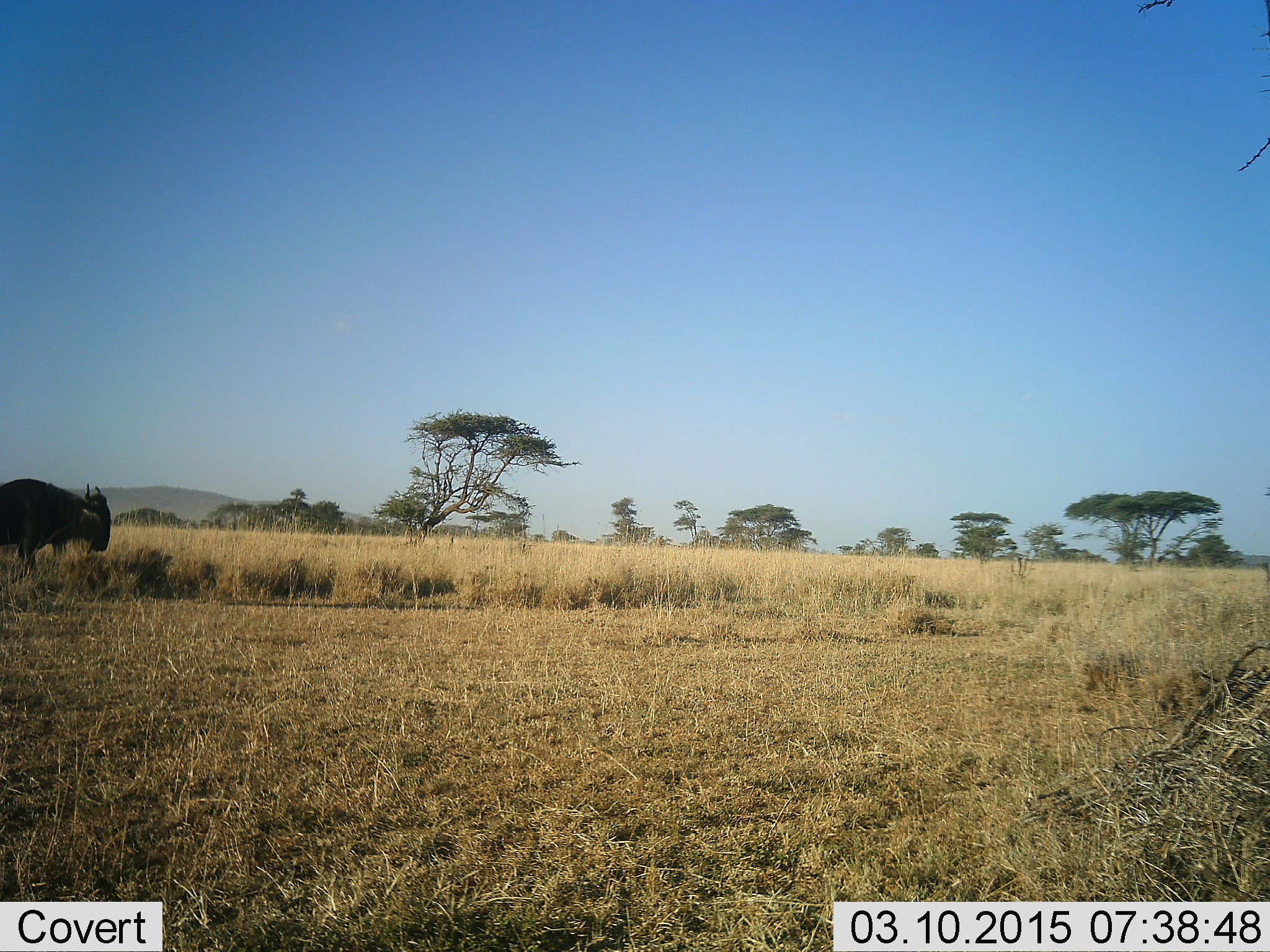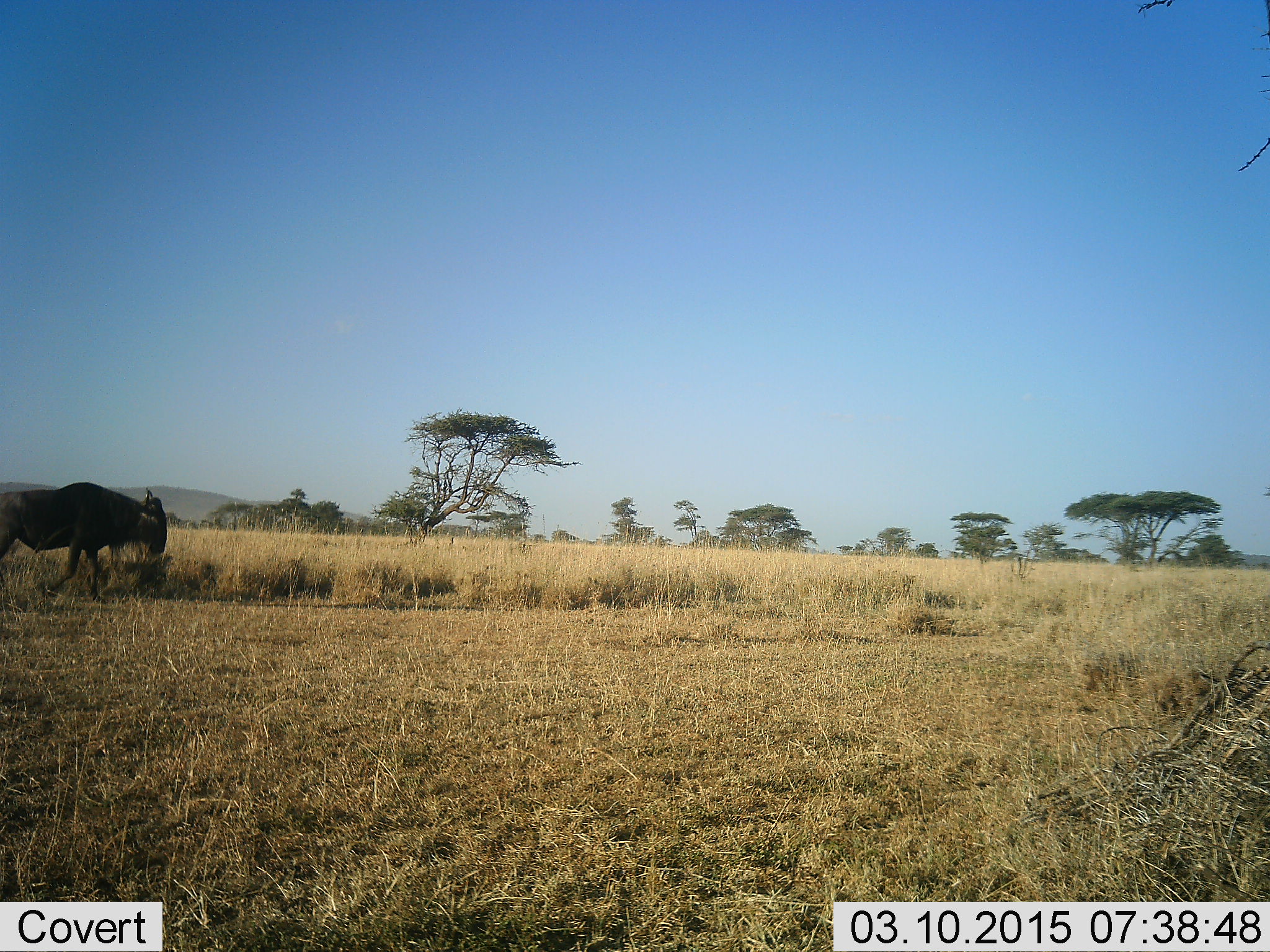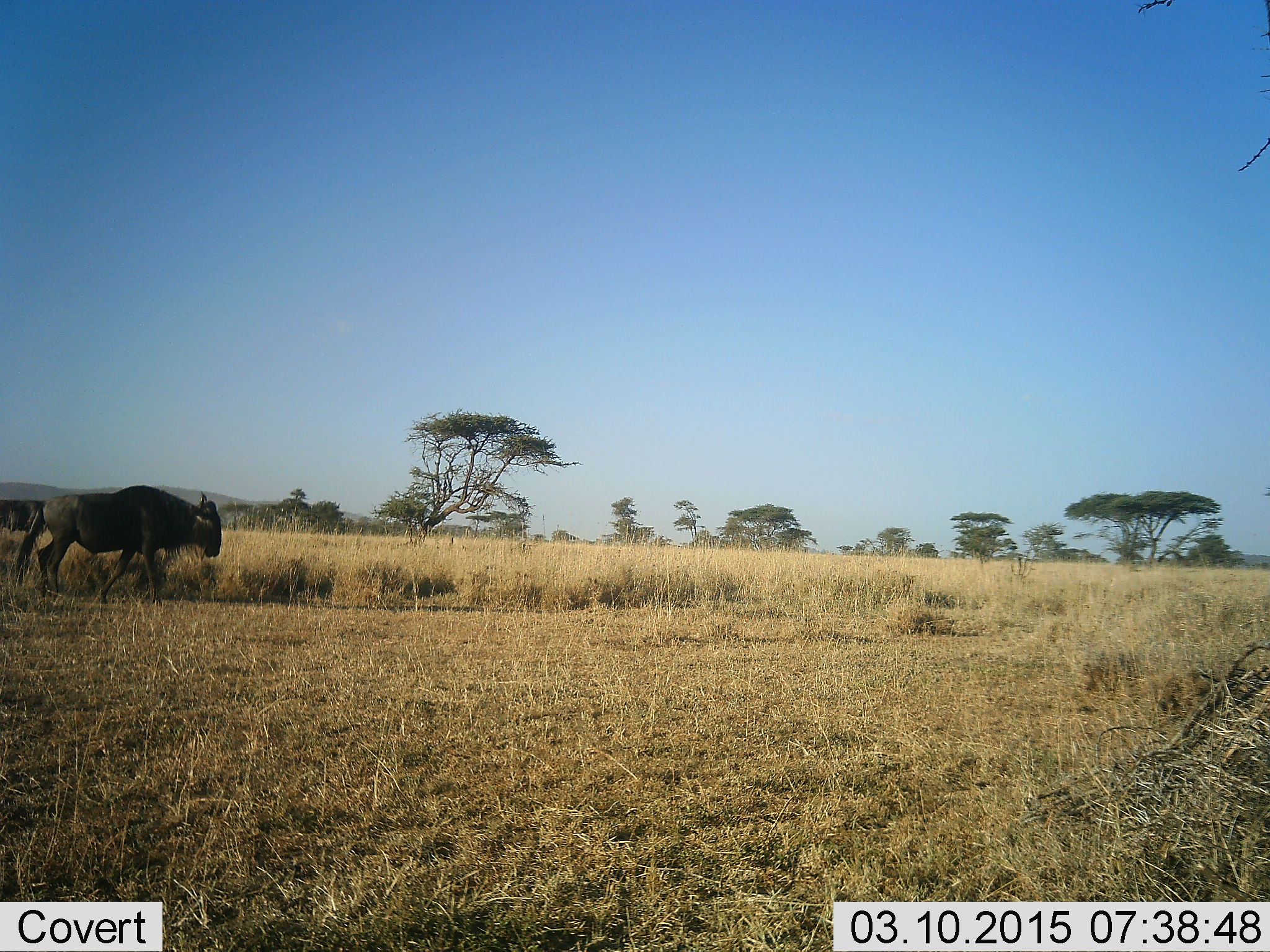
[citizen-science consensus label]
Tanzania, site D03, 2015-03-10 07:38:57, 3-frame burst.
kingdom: Animalia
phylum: Chordata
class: Mammalia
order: Artiodactyla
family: Bovidae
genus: Connochaetes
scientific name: Connochaetes taurinus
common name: blue wildebeest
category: wildebeest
Wildebeest (blue wildebeest) (Connochaetes taurinus), count 1. Behavior (volunteer vote fractions): standing 0%, resting 0%, moving 100%, interacting 0%. Young present (vote fraction): 0%. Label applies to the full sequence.